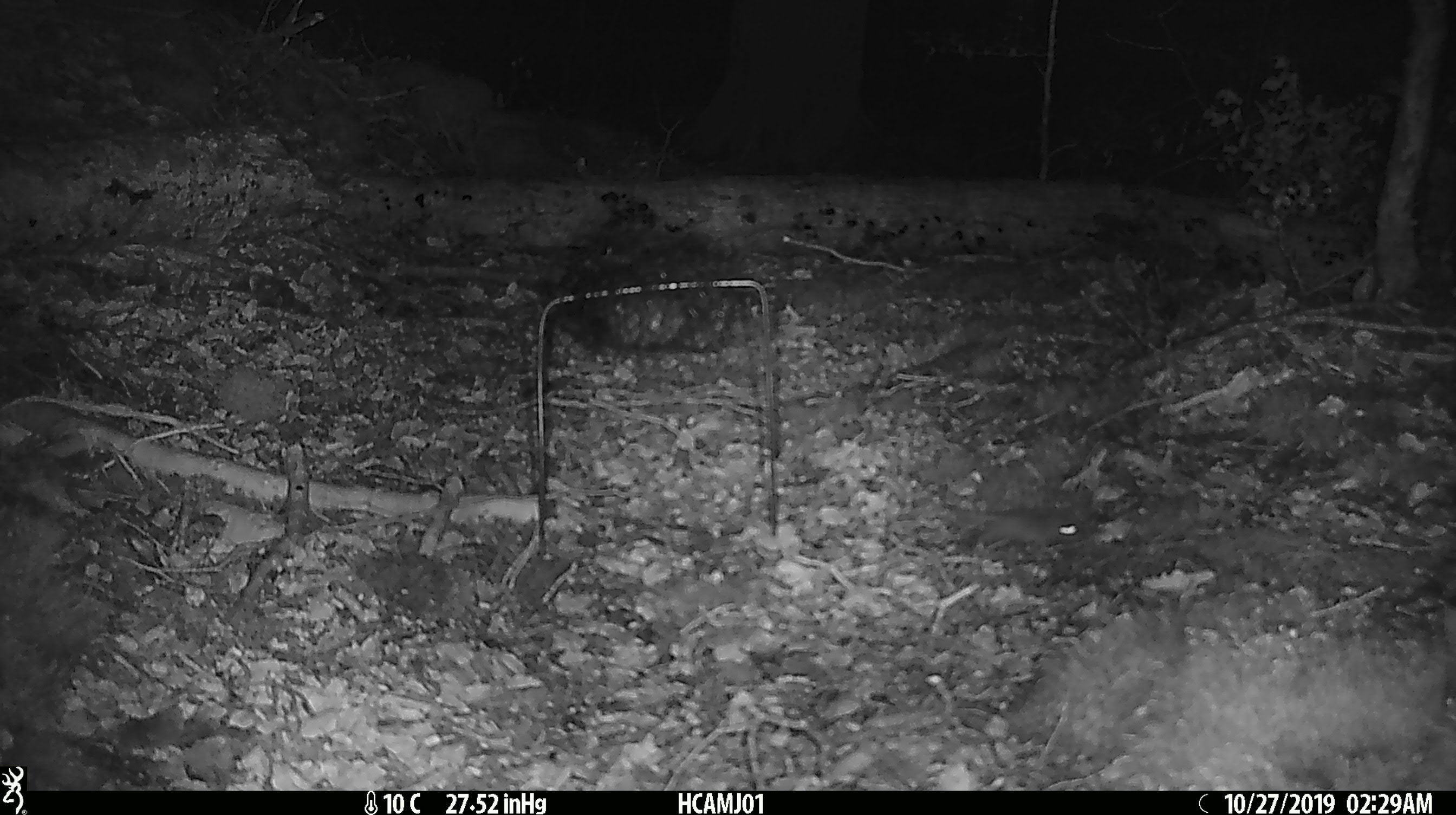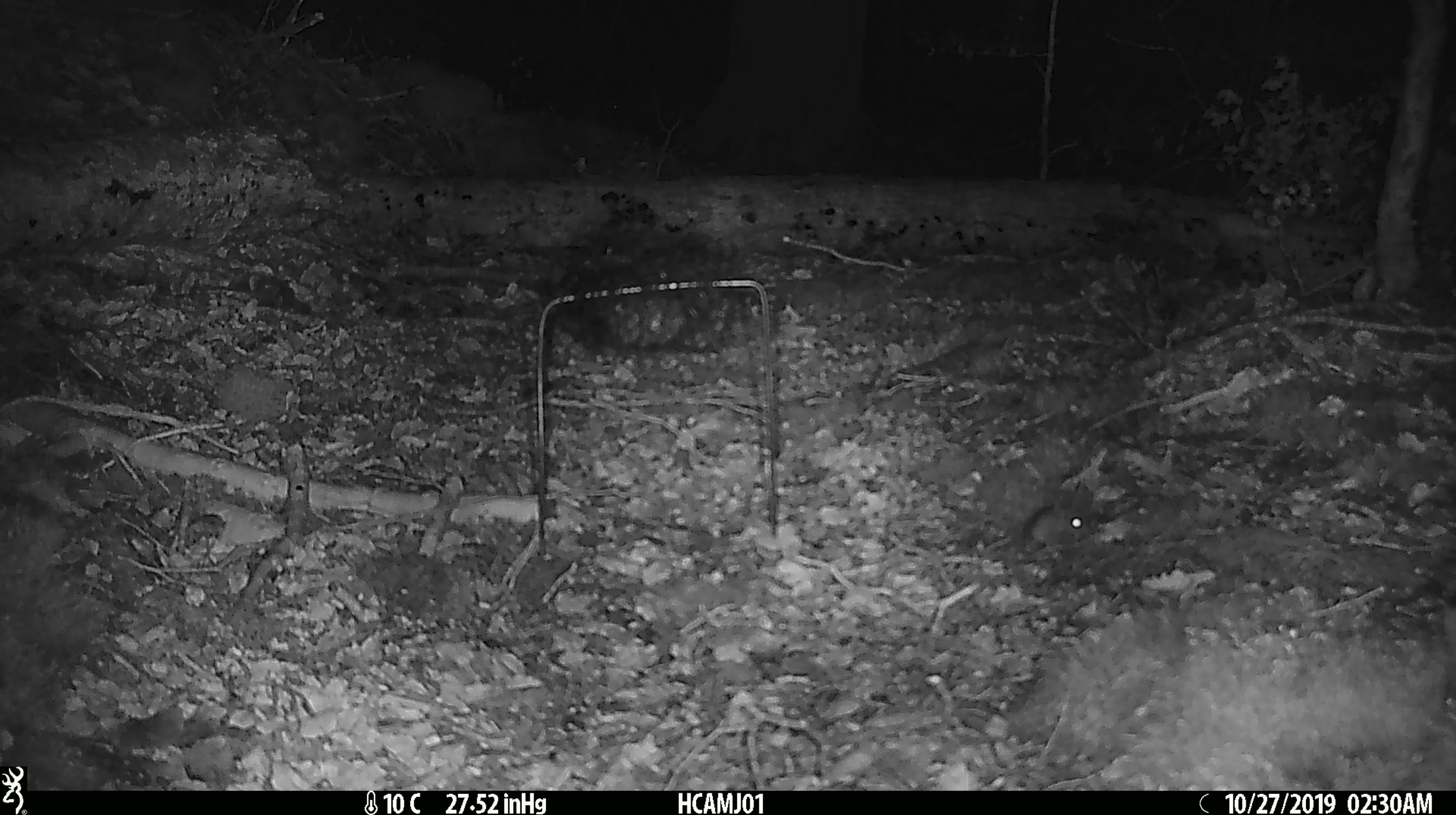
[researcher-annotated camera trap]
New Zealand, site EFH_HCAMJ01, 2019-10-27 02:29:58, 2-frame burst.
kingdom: Animalia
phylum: Chordata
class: Mammalia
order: Rodentia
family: Muridae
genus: Mus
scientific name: Mus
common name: mouse